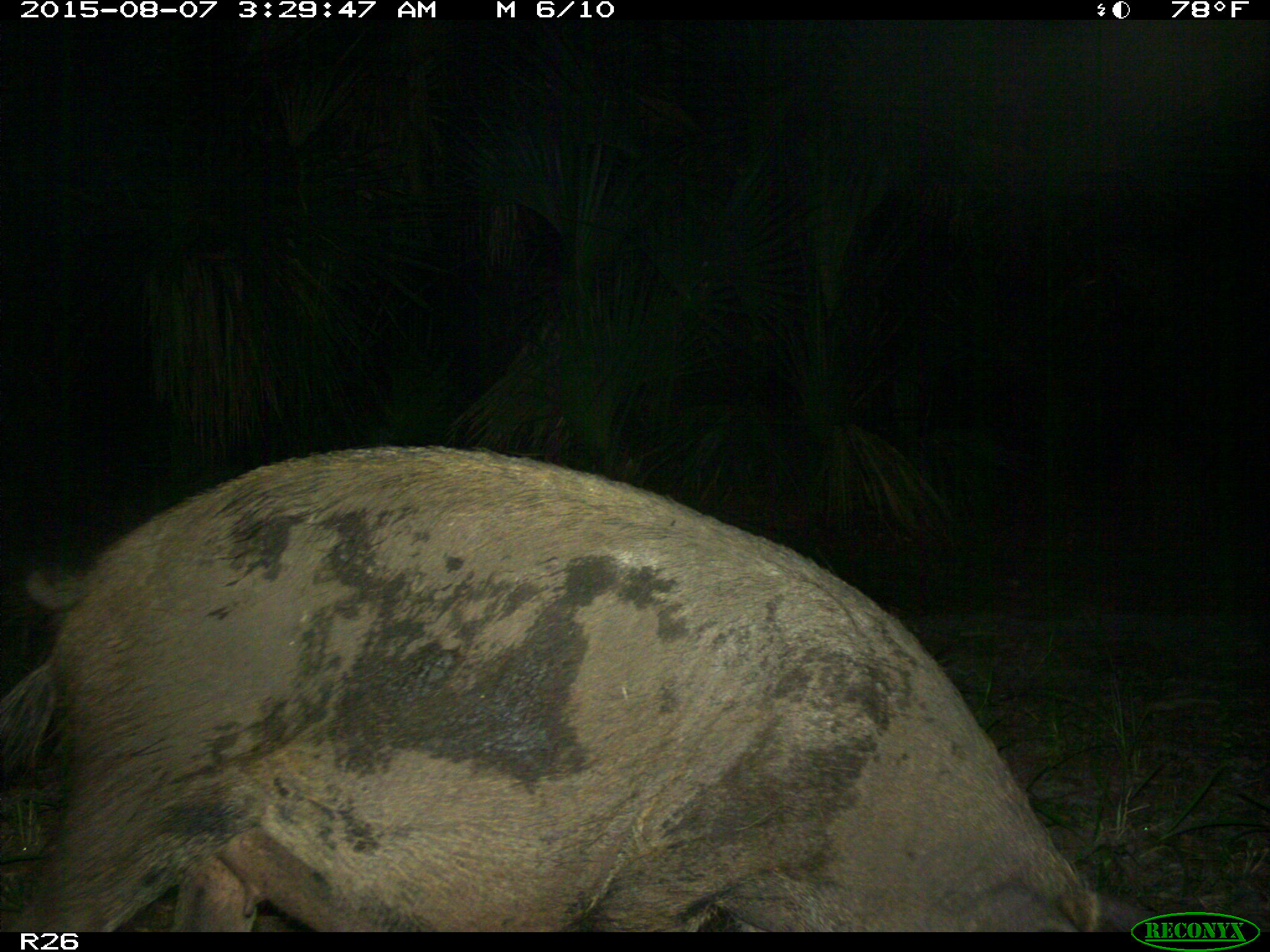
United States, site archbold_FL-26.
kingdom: Animalia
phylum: Chordata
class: Mammalia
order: Artiodactyla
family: Suidae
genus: Sus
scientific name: Sus scrofa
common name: wild boar